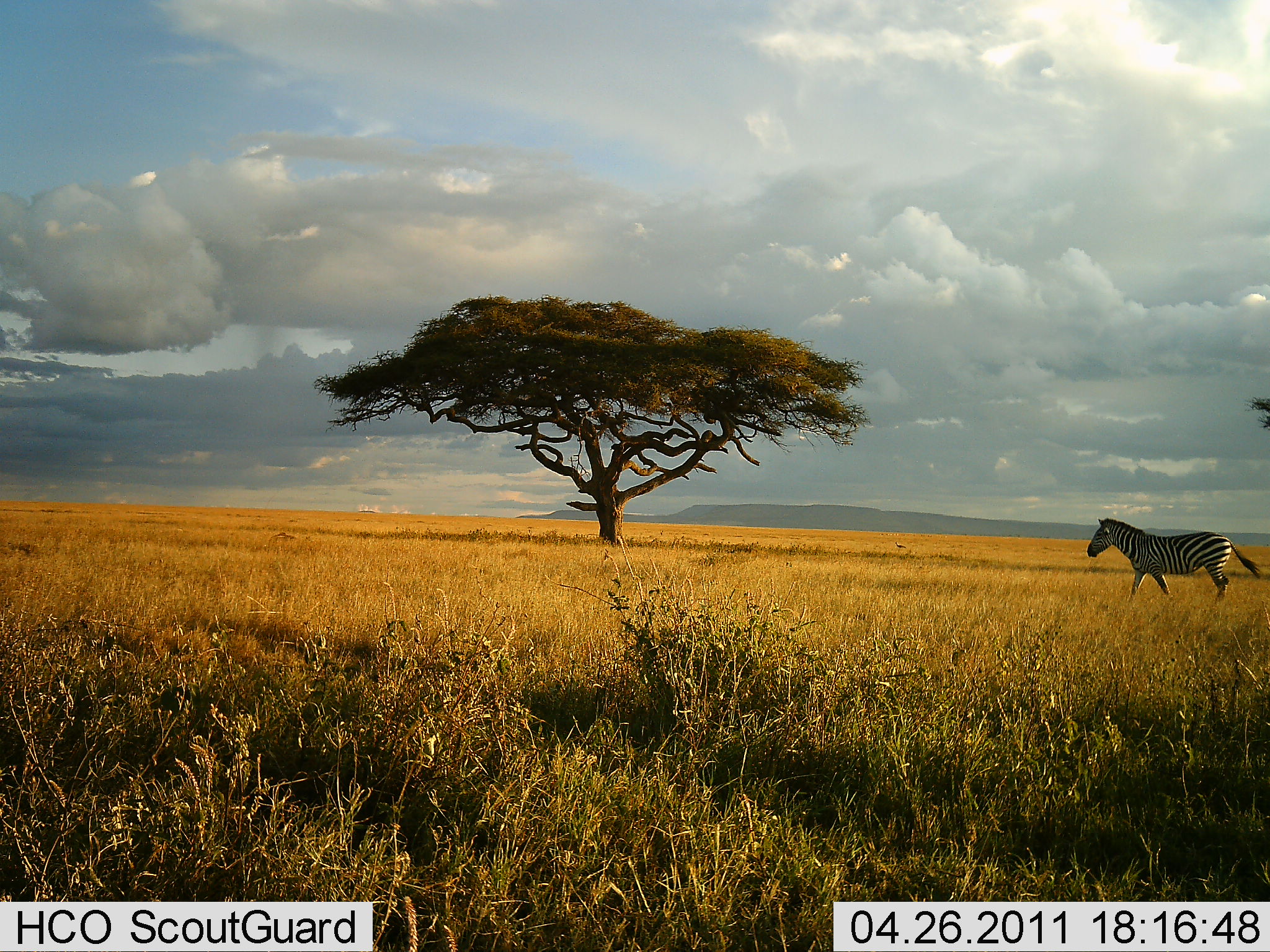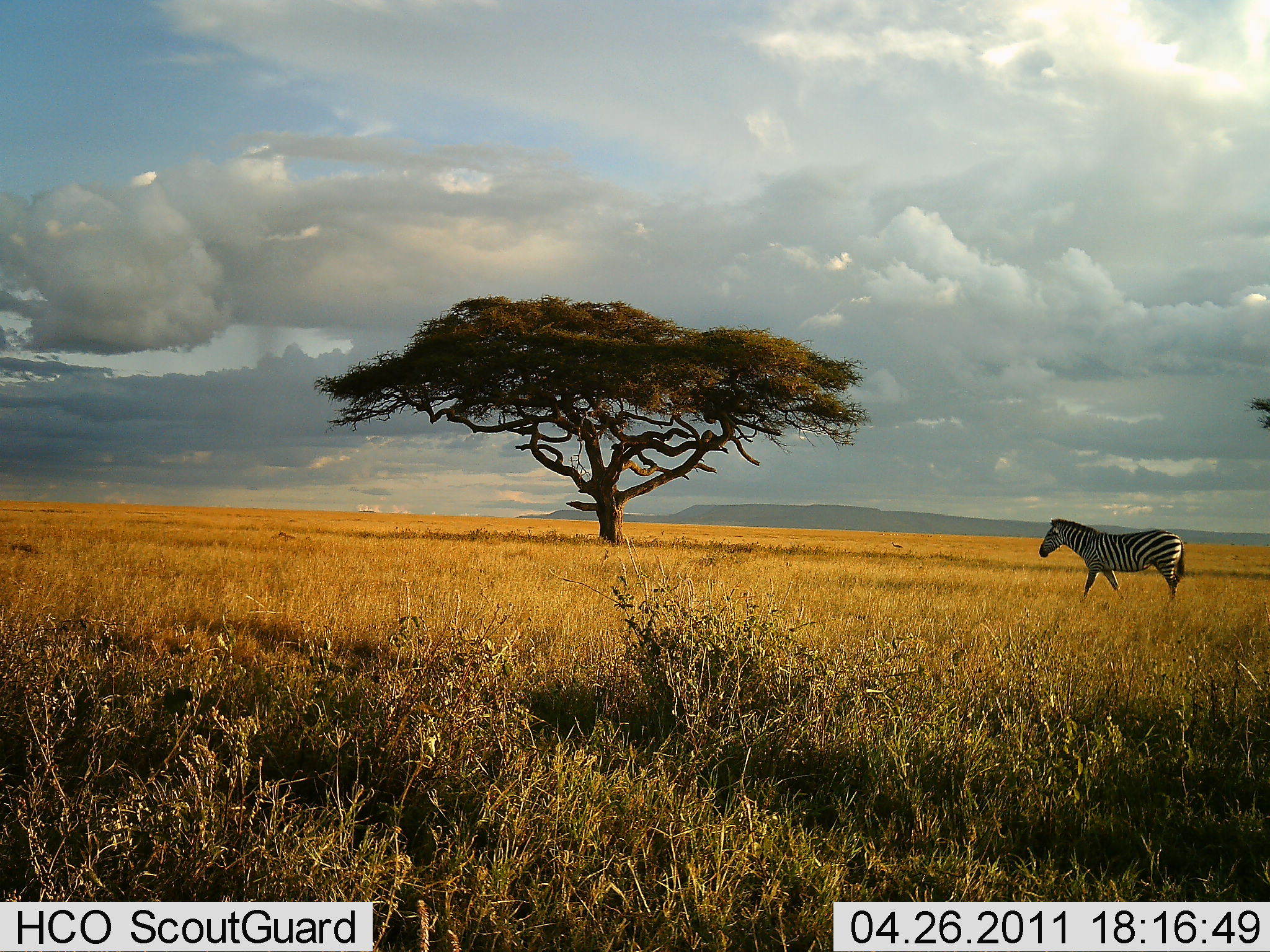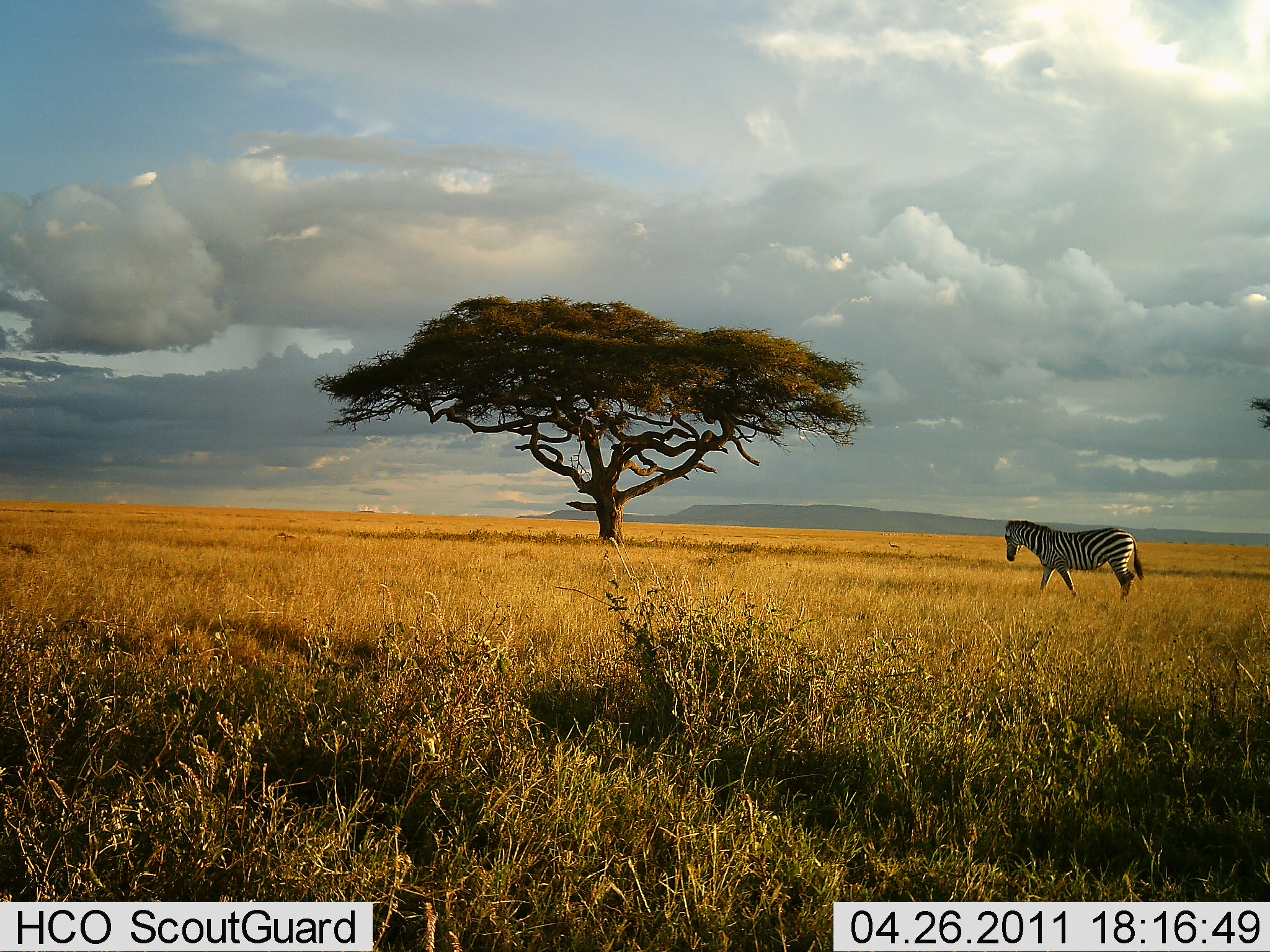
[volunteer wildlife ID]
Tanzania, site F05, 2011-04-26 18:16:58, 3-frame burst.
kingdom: Animalia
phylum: Chordata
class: Mammalia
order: Perissodactyla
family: Equidae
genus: Equus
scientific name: Equus quagga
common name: plains zebra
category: zebra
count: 1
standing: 9%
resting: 0%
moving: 100%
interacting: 0%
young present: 0%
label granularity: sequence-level